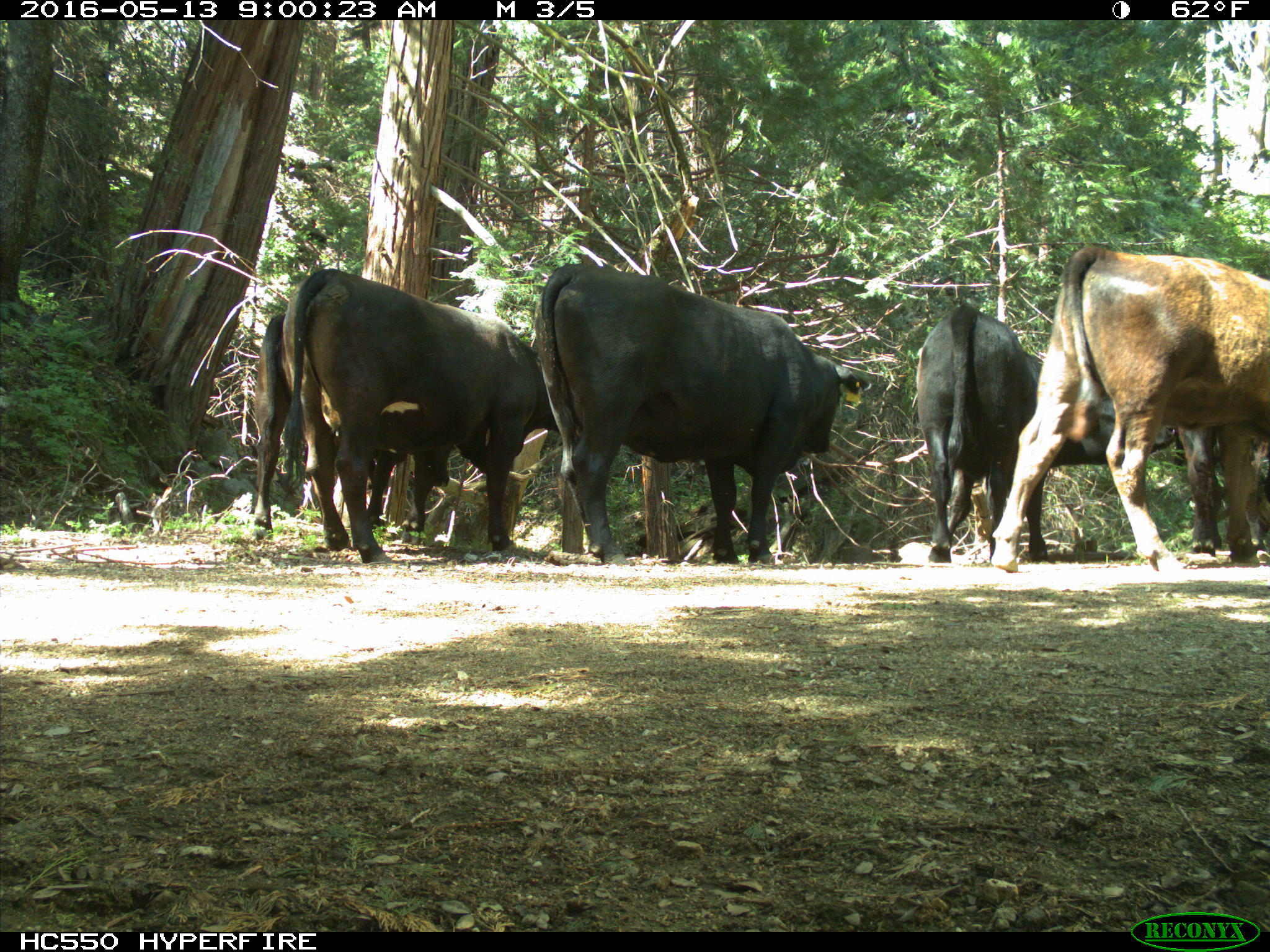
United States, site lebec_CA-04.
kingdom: Animalia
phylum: Chordata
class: Mammalia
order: Artiodactyla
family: Bovidae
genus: Bos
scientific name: Bos taurus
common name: domestic cow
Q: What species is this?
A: Bos taurus (domestic cow).